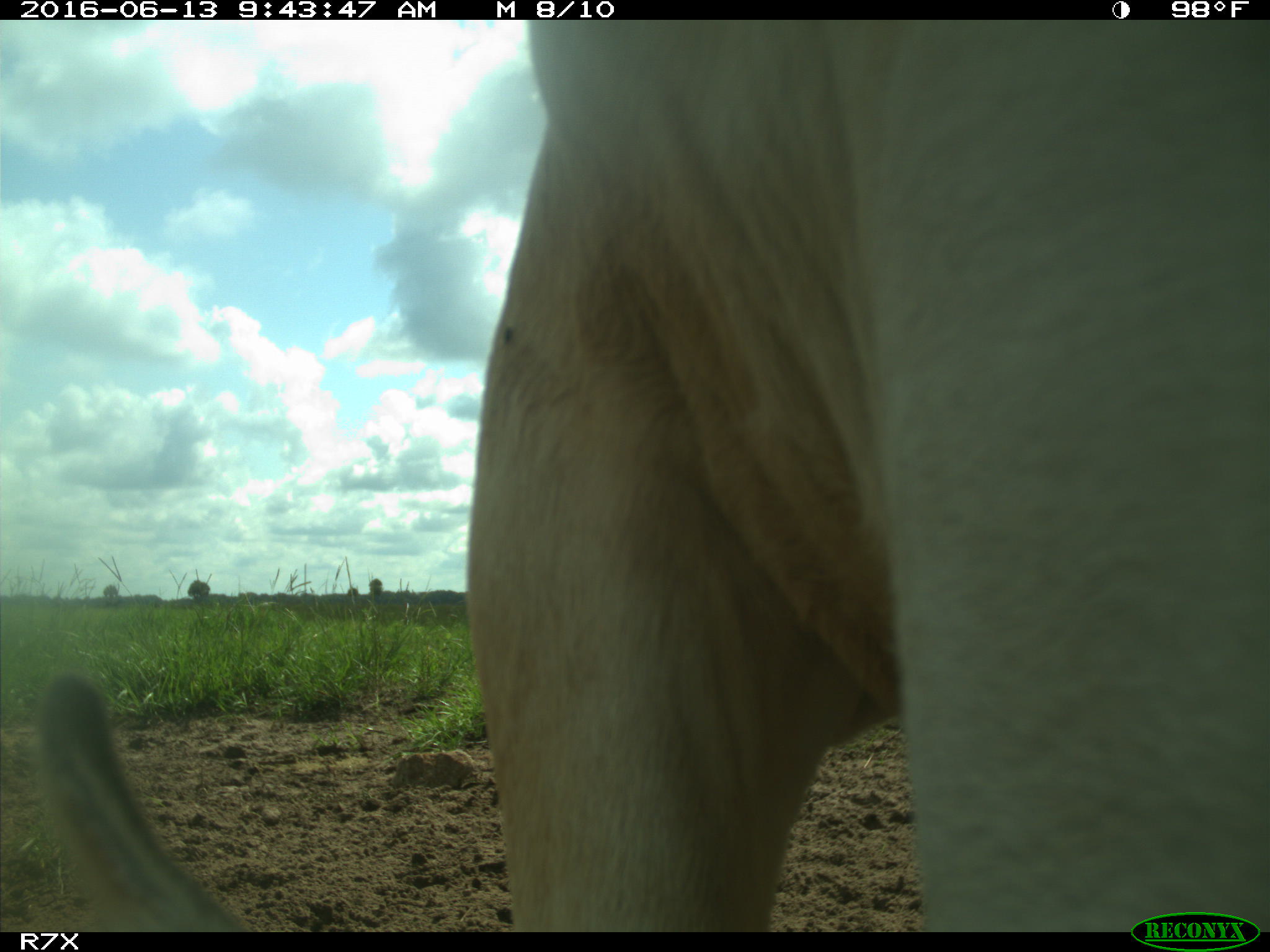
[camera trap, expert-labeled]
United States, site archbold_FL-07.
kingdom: Animalia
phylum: Chordata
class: Mammalia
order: Artiodactyla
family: Bovidae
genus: Bos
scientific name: Bos taurus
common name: domestic cow